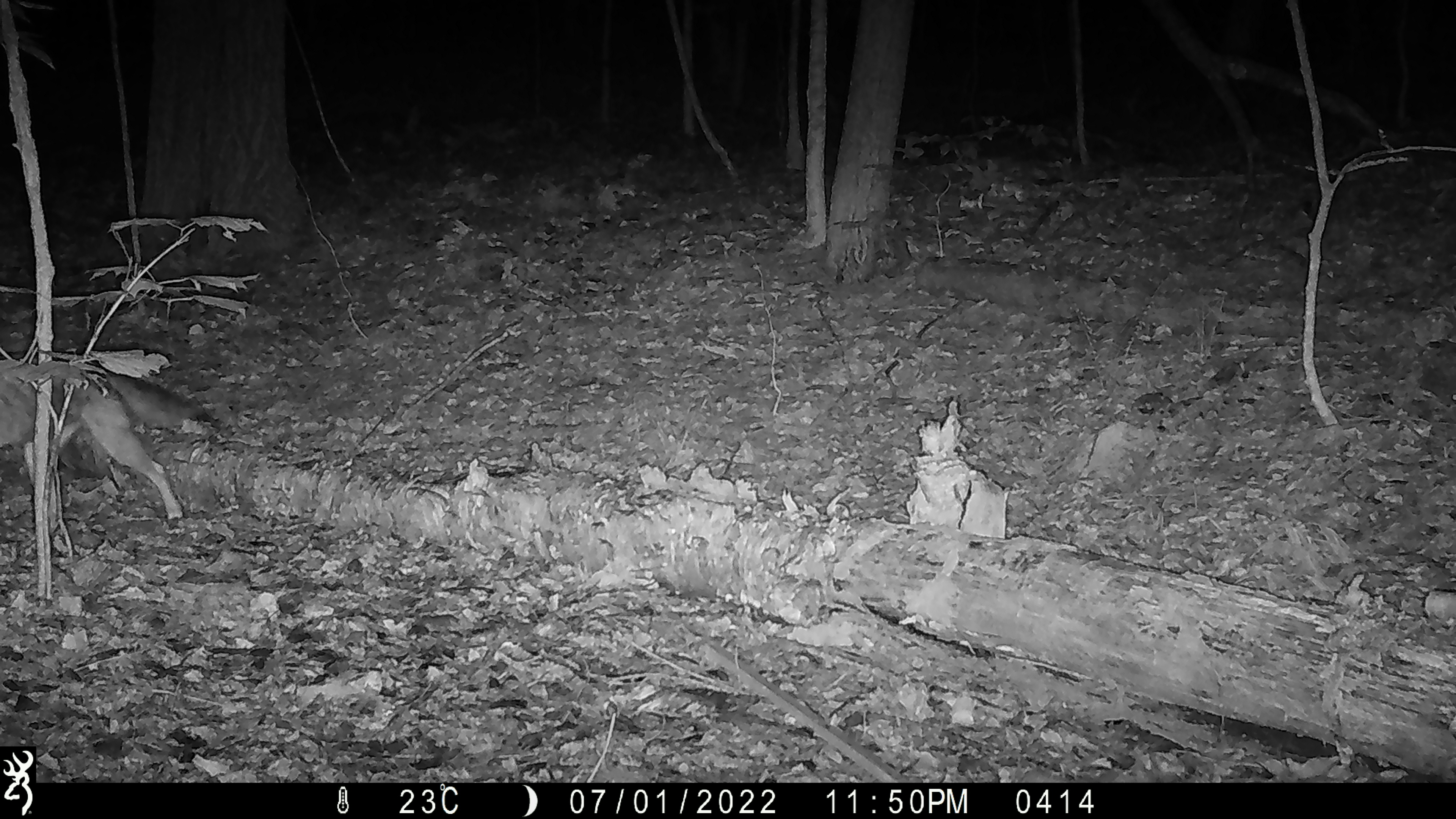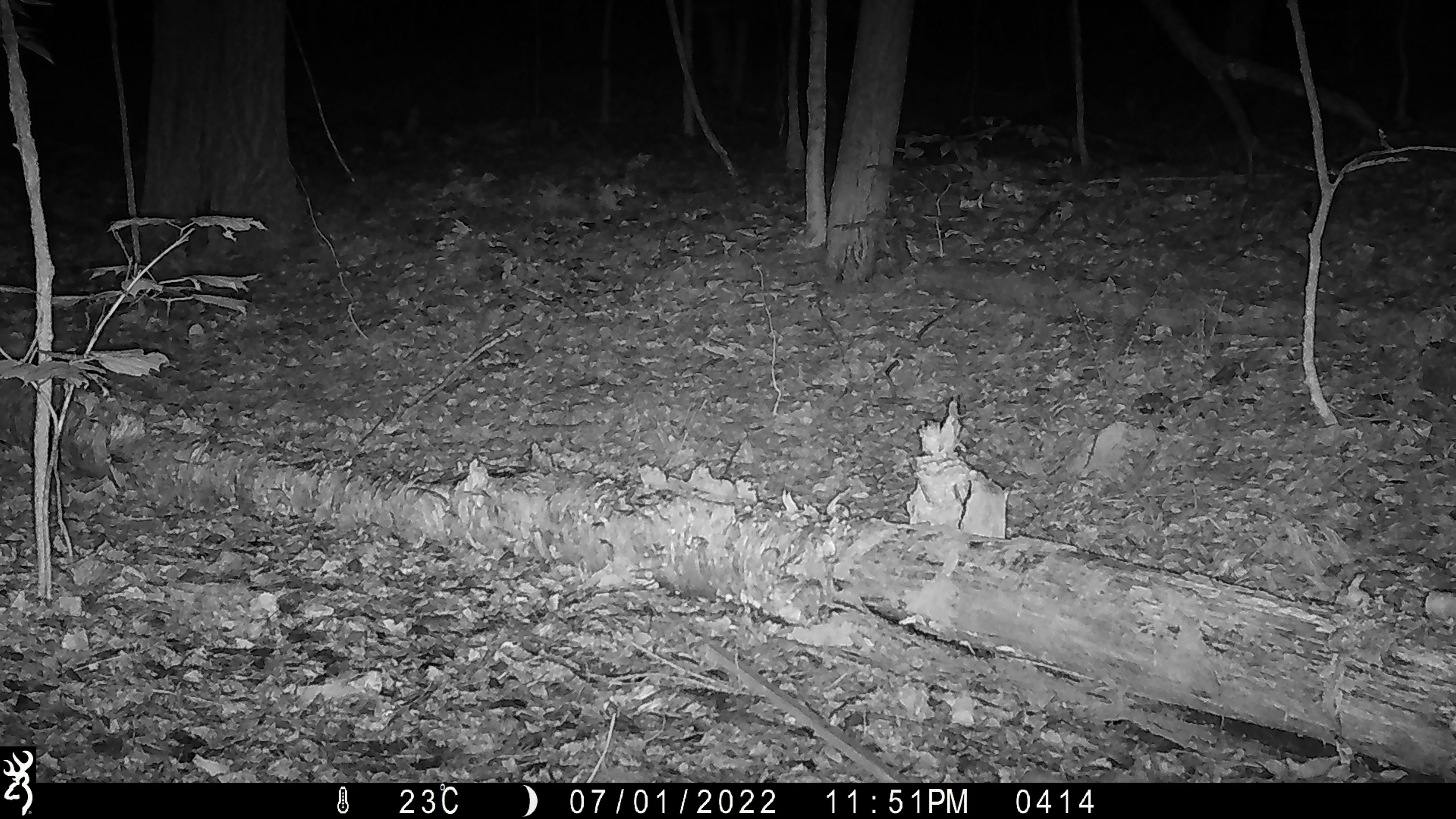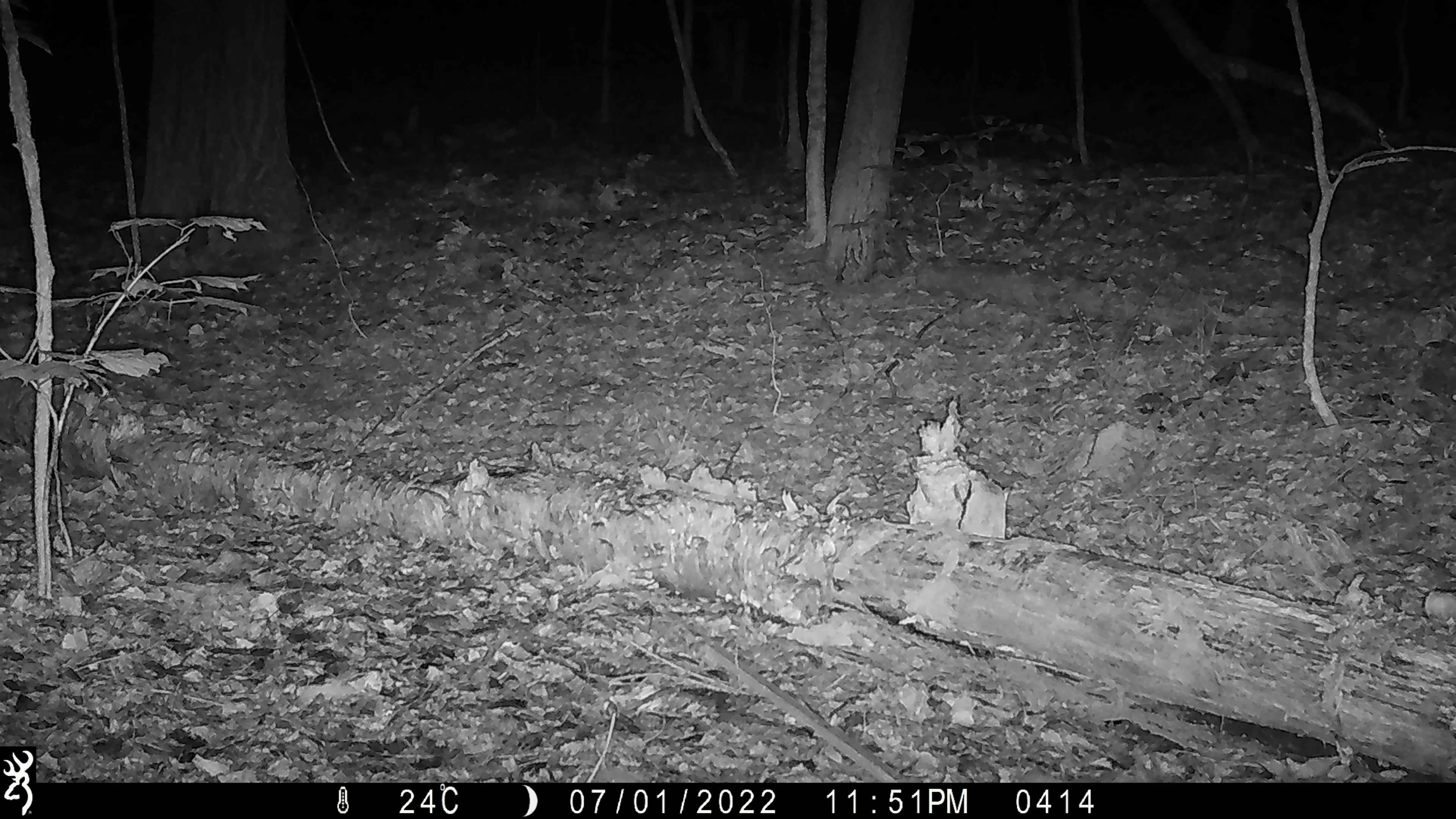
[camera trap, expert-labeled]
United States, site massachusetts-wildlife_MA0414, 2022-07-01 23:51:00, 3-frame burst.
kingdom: Animalia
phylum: Chordata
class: Mammalia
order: Carnivora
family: Canidae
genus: Canis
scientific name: Canis latrans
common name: coyote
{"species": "coyote (Canis latrans)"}